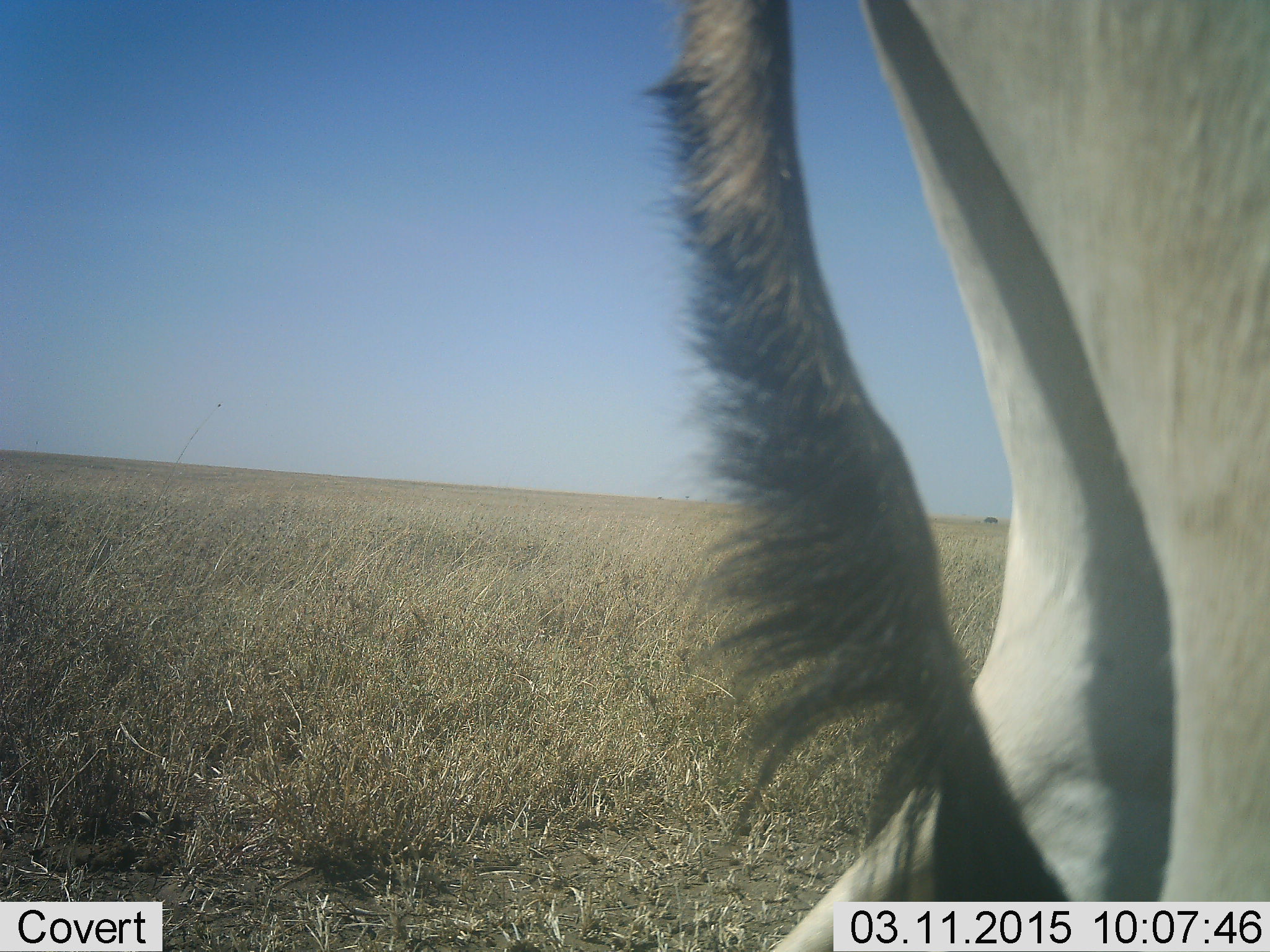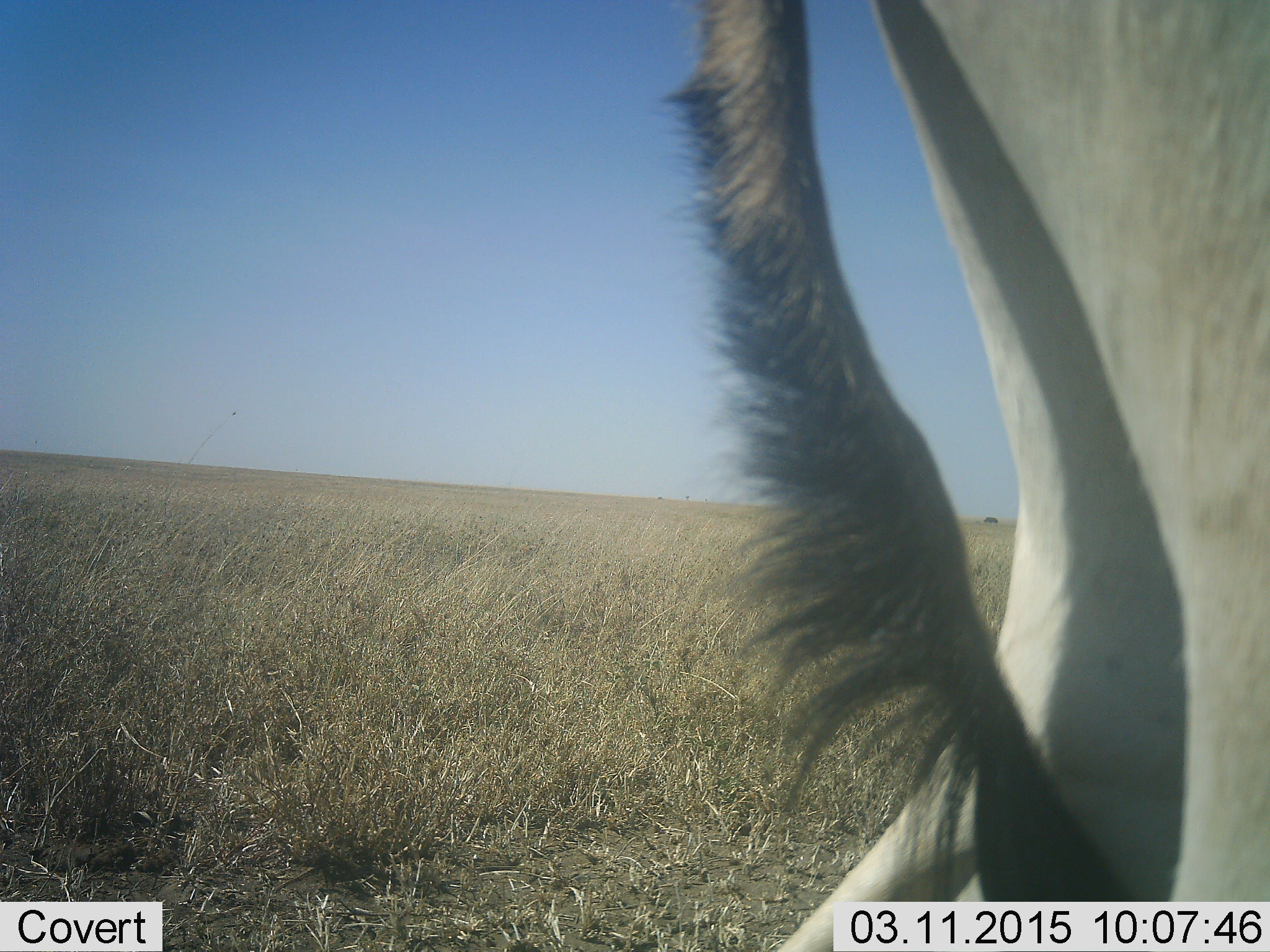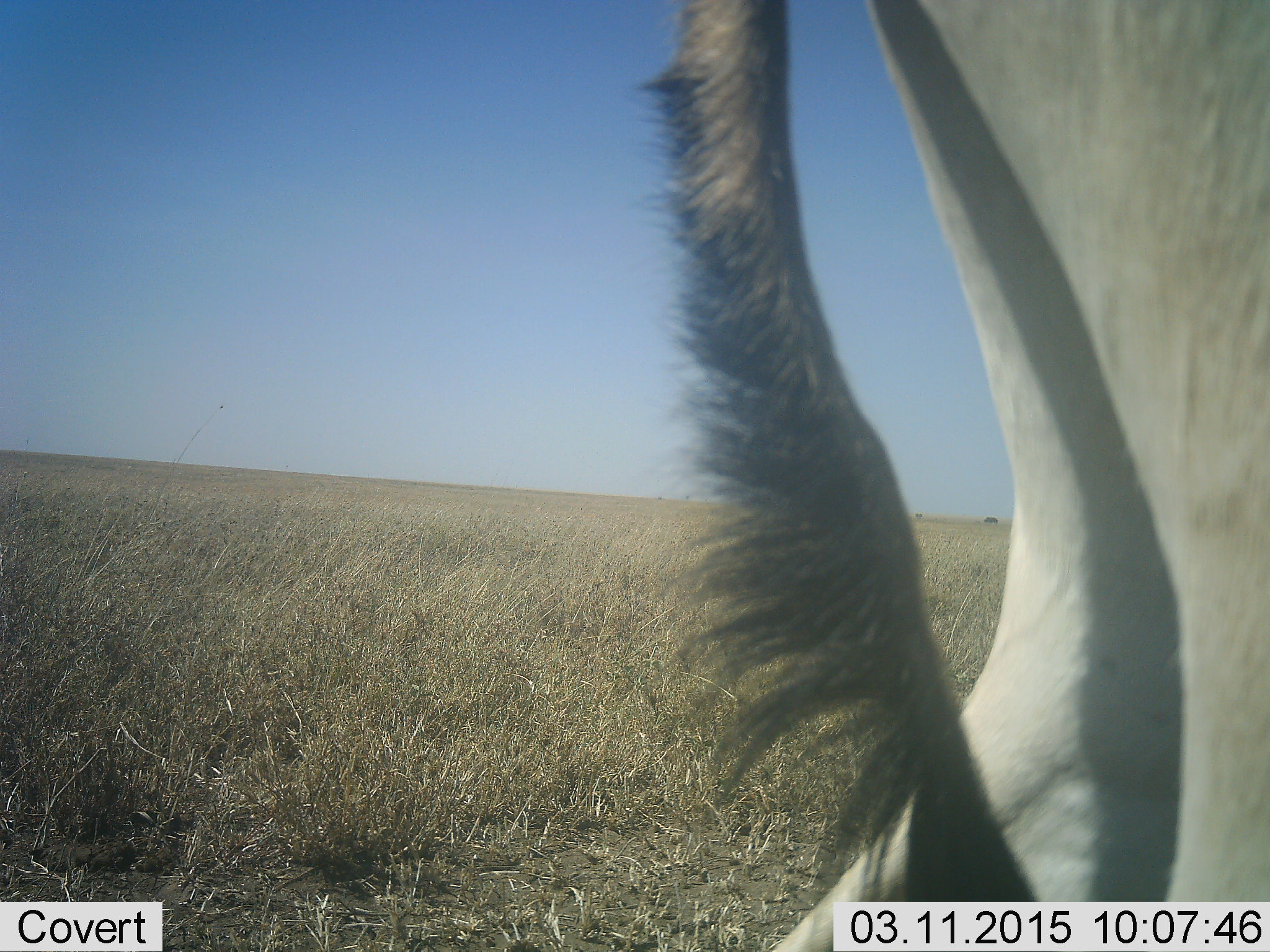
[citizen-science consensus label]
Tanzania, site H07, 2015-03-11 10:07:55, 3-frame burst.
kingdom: Animalia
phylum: Chordata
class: Mammalia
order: Artiodactyla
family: Bovidae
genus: Alcelaphus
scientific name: Alcelaphus buselaphus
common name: hartebeest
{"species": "hartebeest (Alcelaphus buselaphus)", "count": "1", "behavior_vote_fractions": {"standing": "100%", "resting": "0%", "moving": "0%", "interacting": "0%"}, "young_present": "0%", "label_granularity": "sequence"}